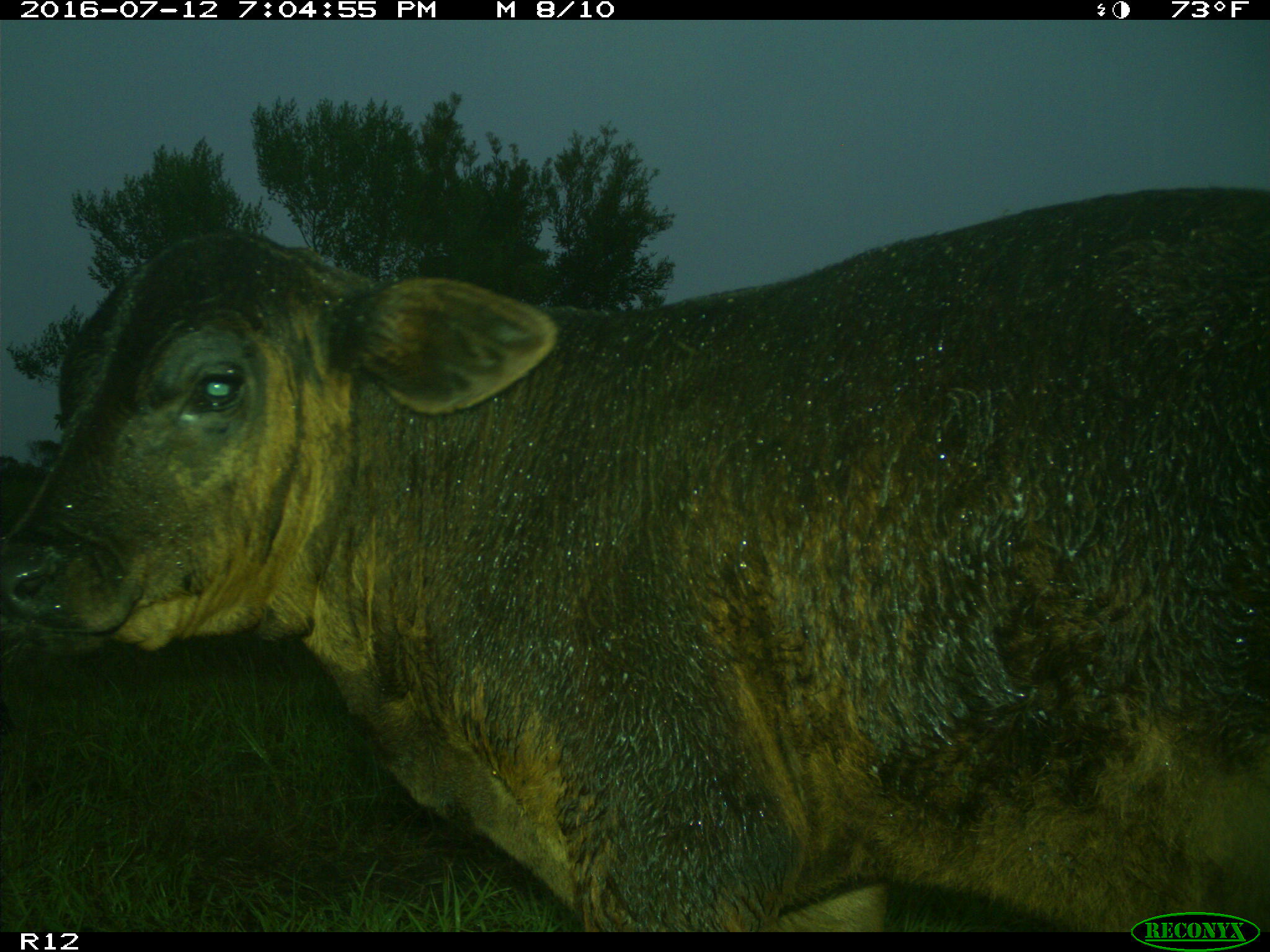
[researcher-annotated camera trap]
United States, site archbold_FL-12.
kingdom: Animalia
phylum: Chordata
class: Mammalia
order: Artiodactyla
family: Bovidae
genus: Bos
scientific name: Bos taurus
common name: domestic cow